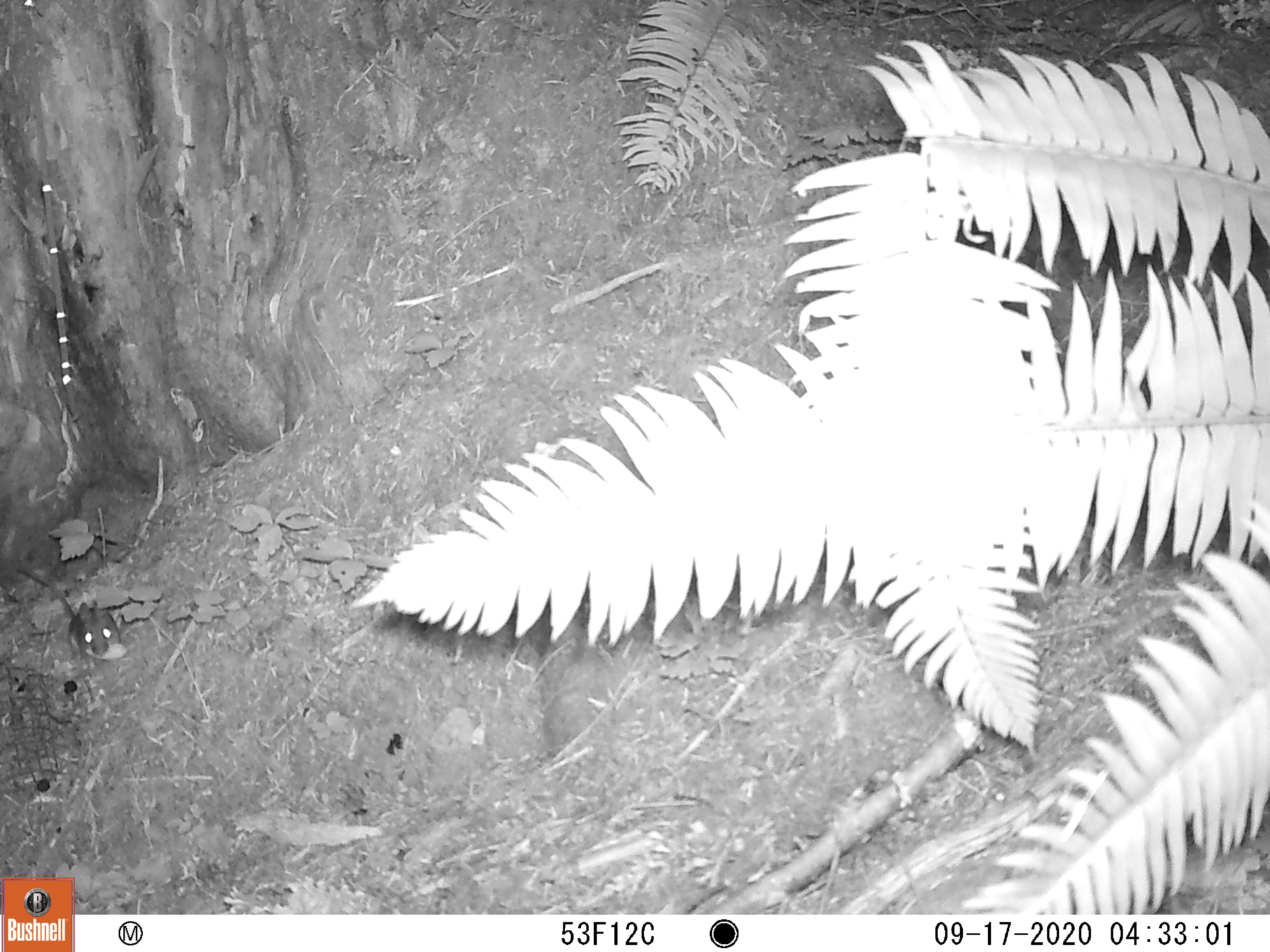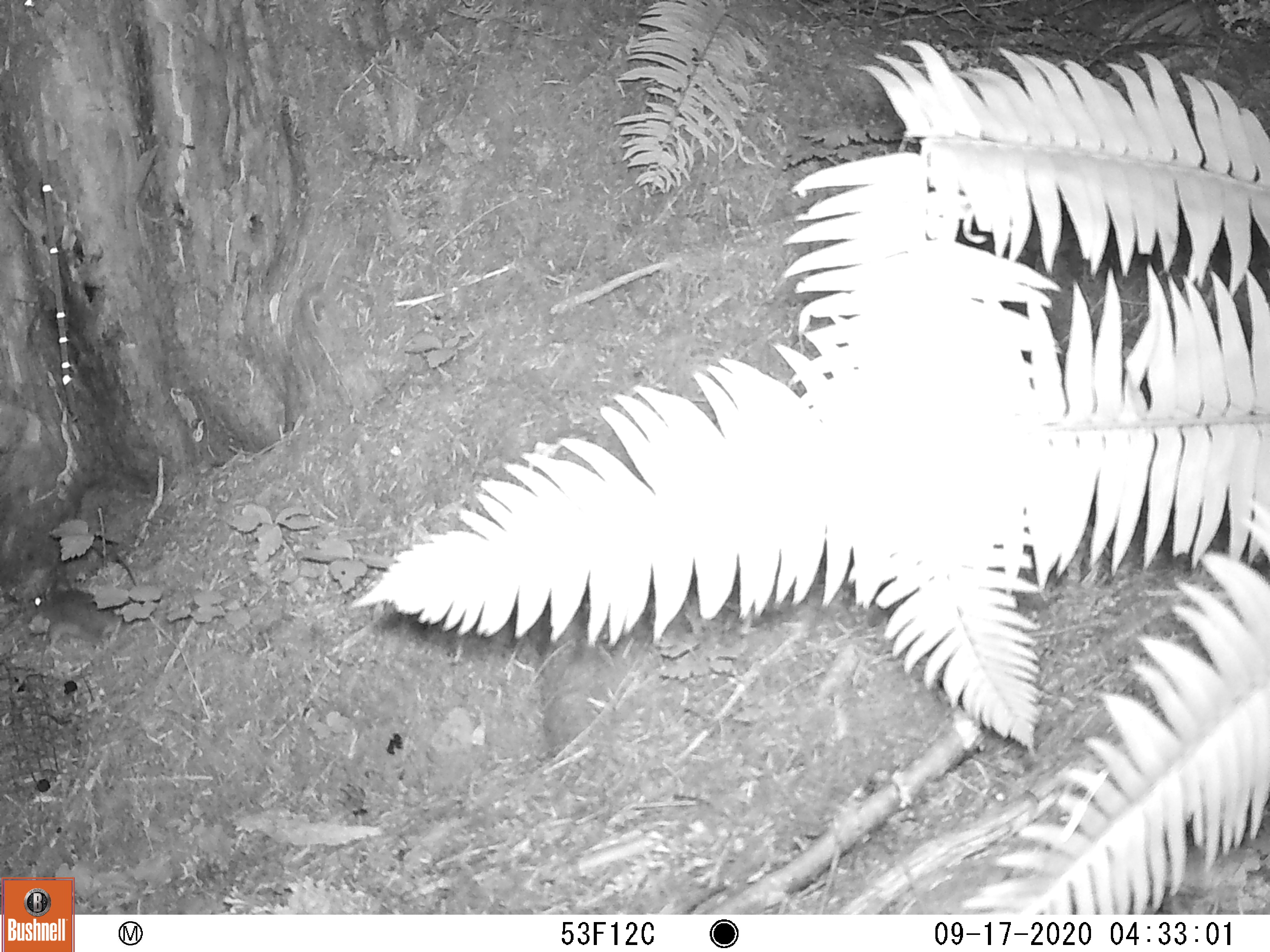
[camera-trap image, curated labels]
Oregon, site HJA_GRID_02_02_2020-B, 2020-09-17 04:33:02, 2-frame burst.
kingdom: Animalia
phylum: Chordata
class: Mammalia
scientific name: Mammalia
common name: small mammal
Small mammal (Mammalia).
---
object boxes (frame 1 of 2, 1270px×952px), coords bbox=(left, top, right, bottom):
small mammal: bbox=(26, 570, 146, 678)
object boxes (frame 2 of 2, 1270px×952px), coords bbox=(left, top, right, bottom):
small mammal: bbox=(30, 547, 152, 657)